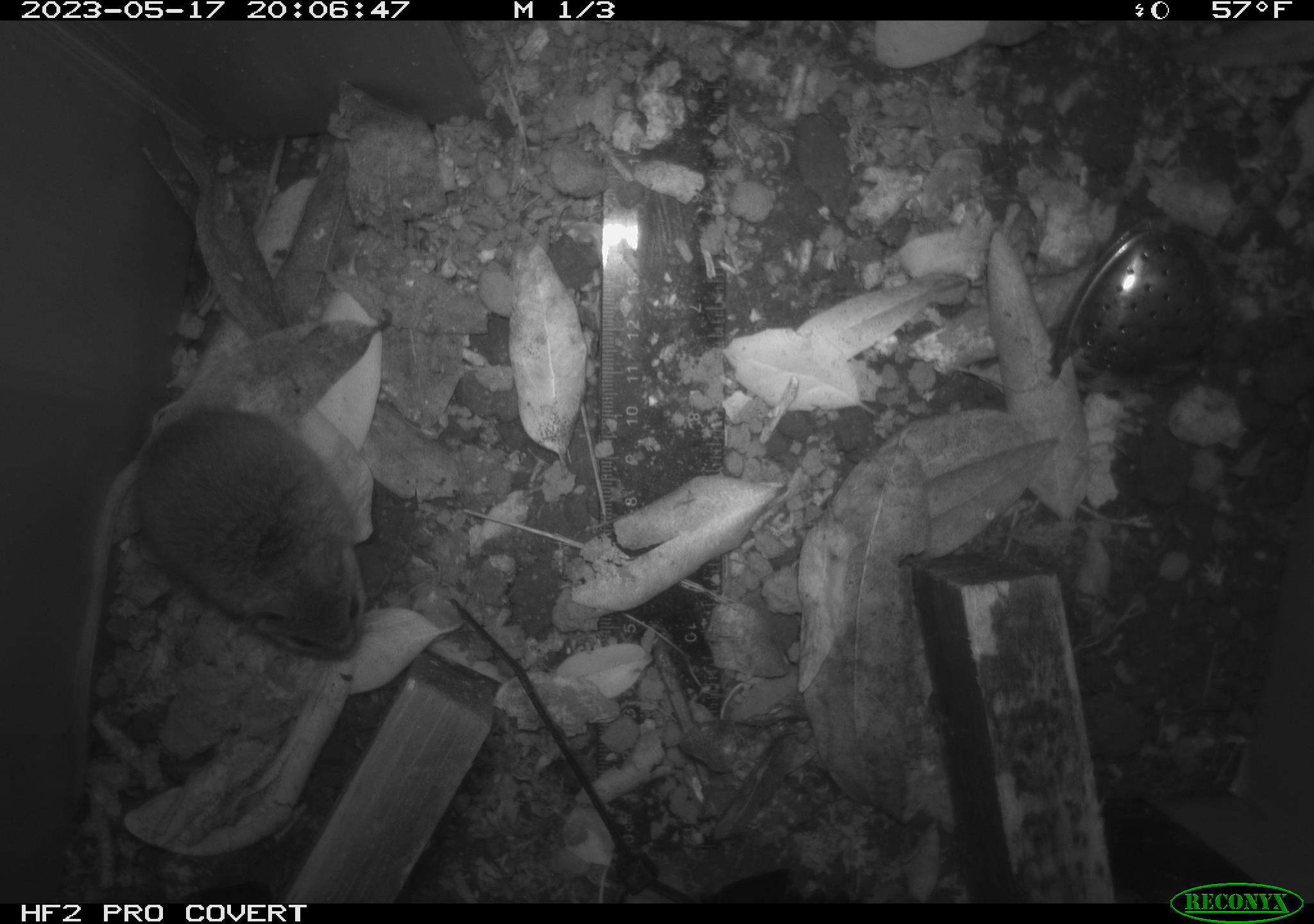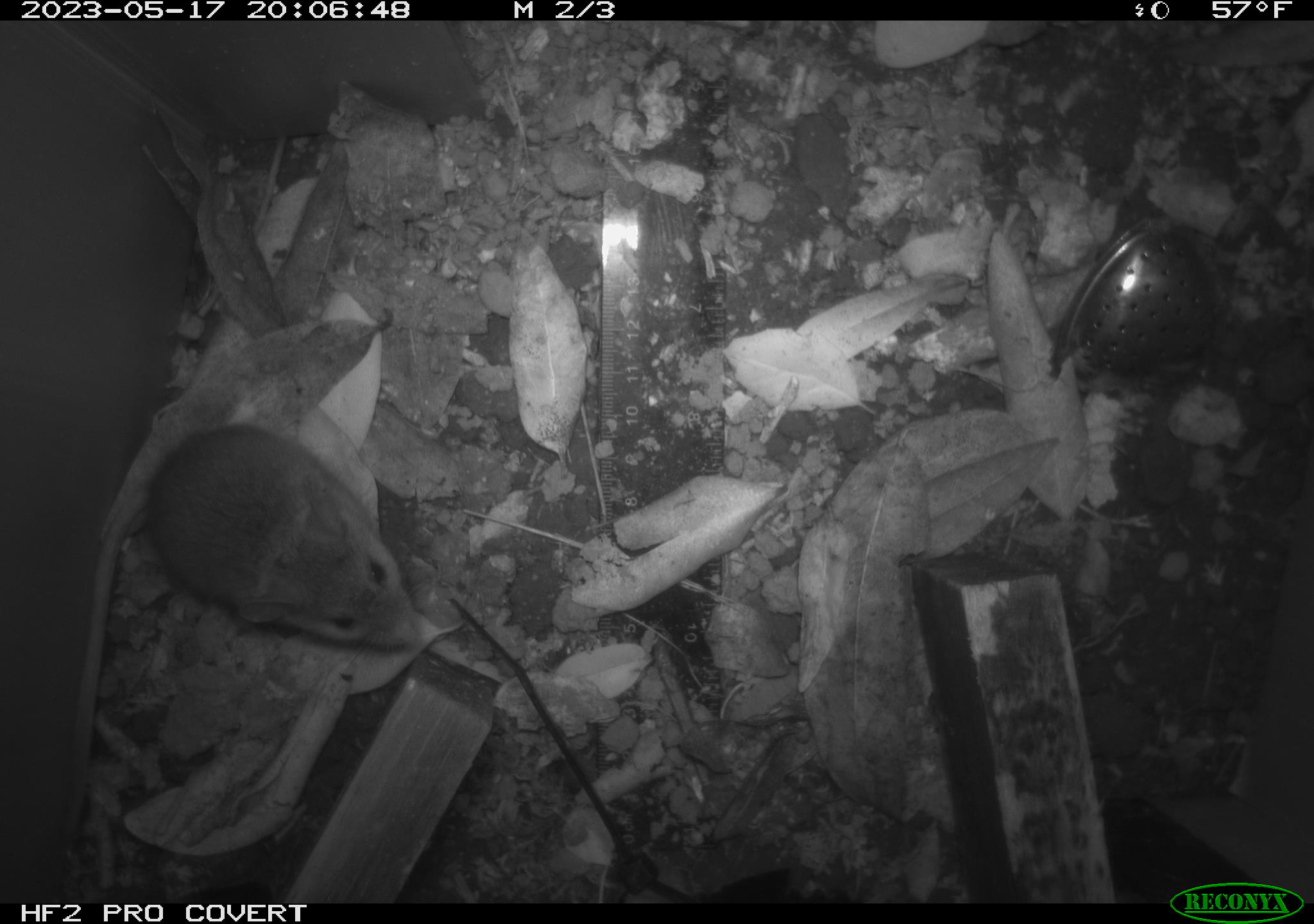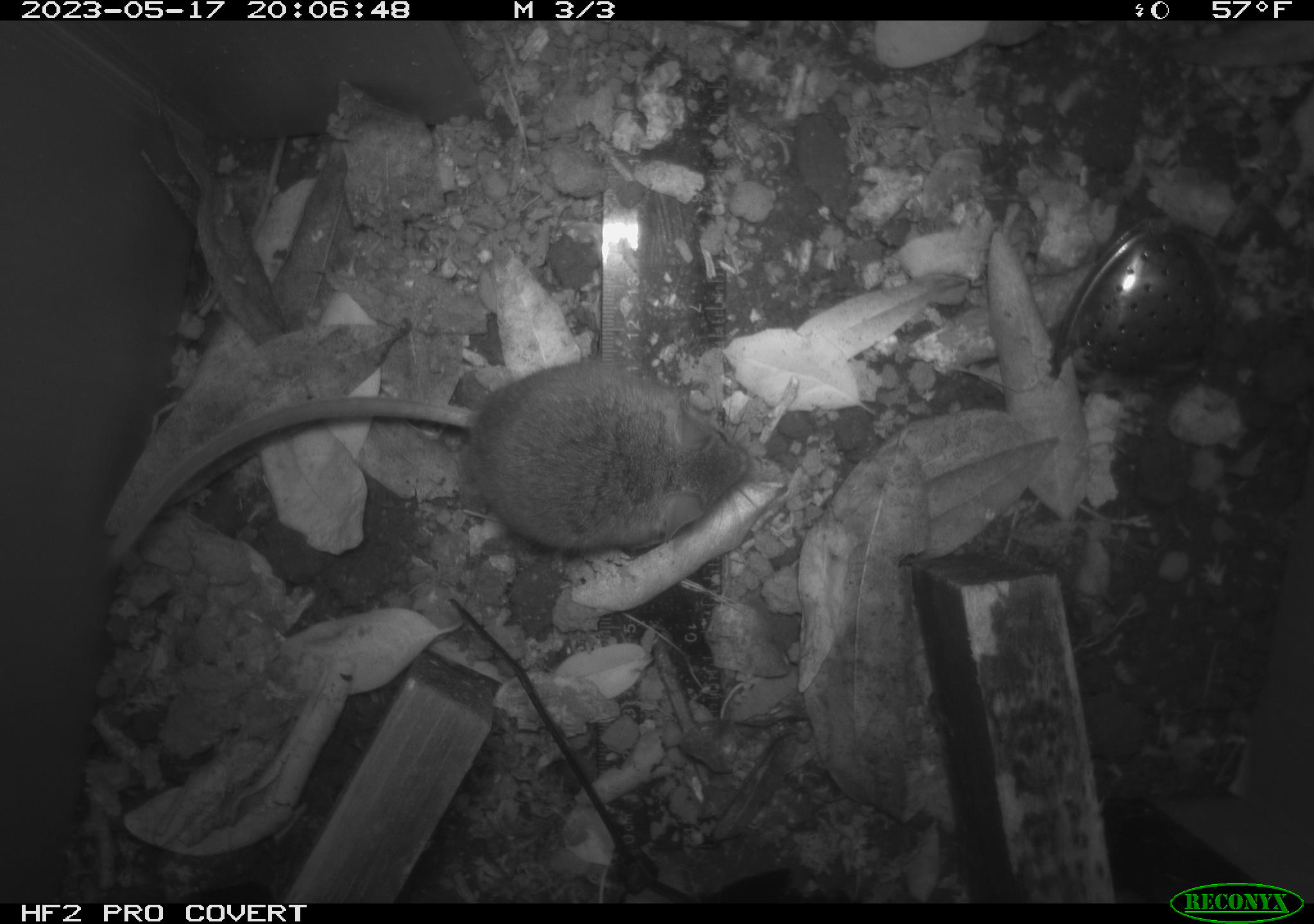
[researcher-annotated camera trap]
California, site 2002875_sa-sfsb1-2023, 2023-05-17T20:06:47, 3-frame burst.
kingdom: Animalia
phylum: Chordata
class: Mammalia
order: Rodentia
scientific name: Rodentia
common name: mouse species